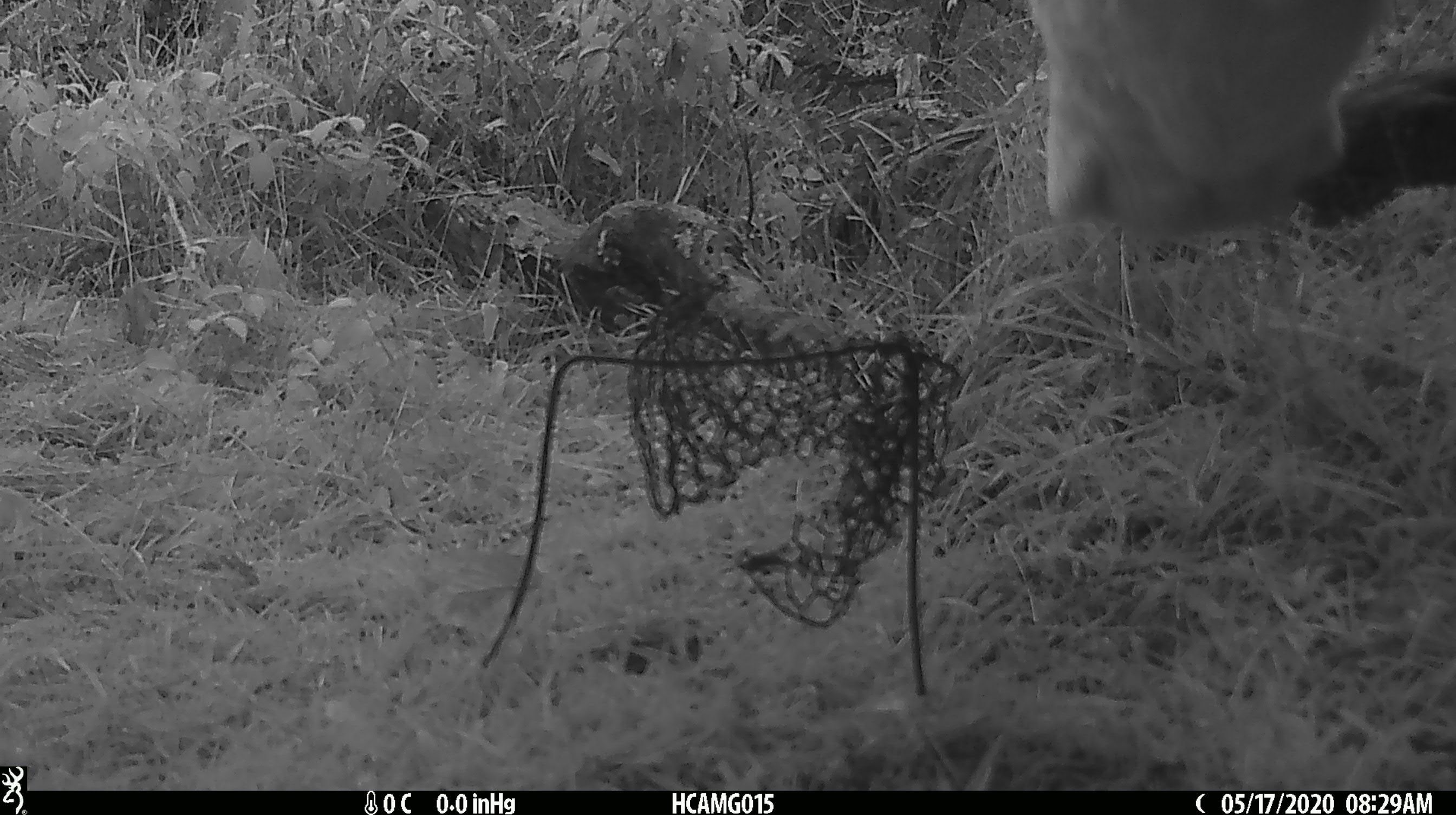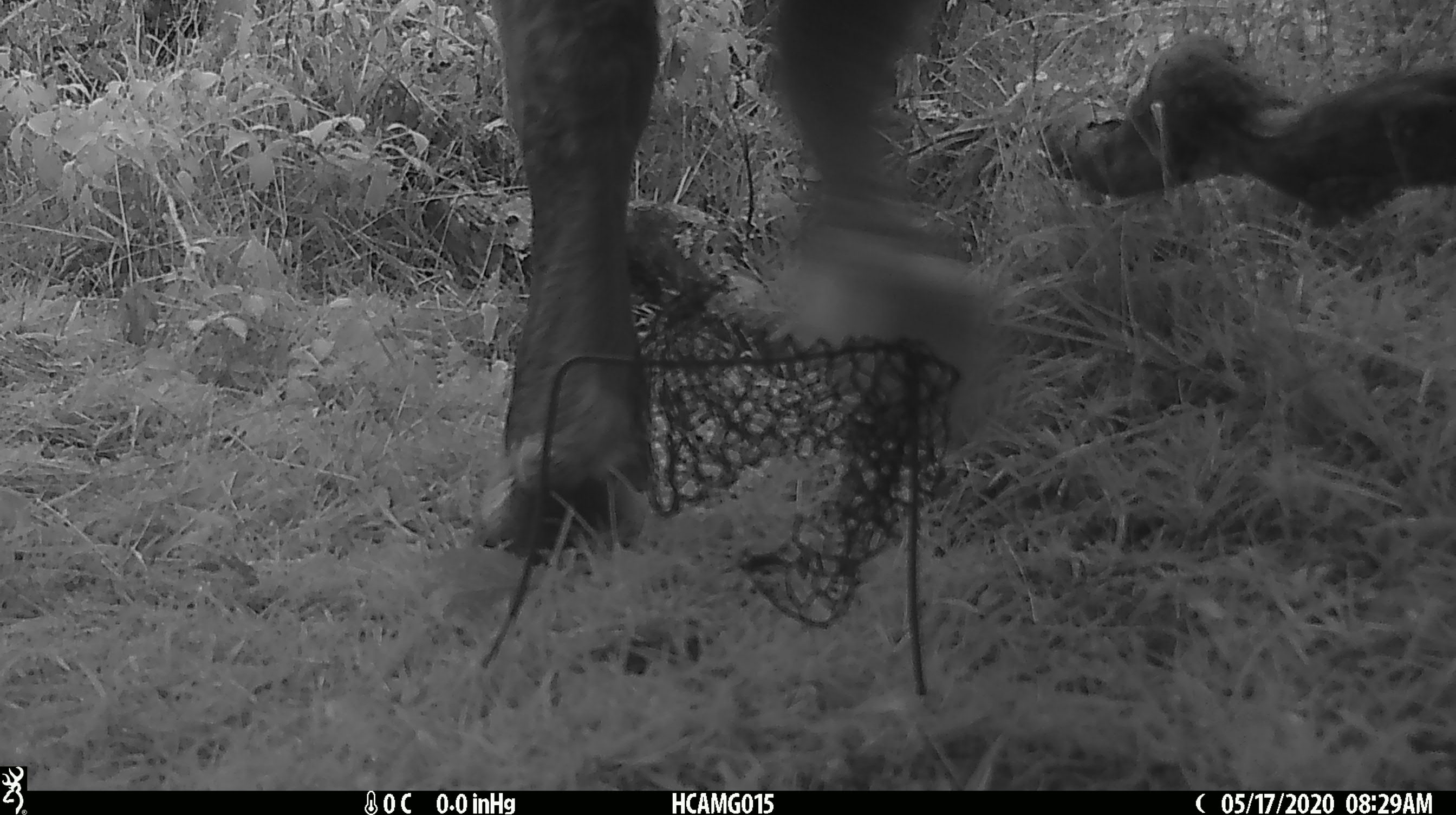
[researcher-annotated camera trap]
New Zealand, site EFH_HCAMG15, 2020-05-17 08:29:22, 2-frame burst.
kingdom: Animalia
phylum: Chordata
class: Mammalia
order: Artiodactyla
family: Bovidae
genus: Bos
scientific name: Bos taurus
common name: domestic cow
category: cow